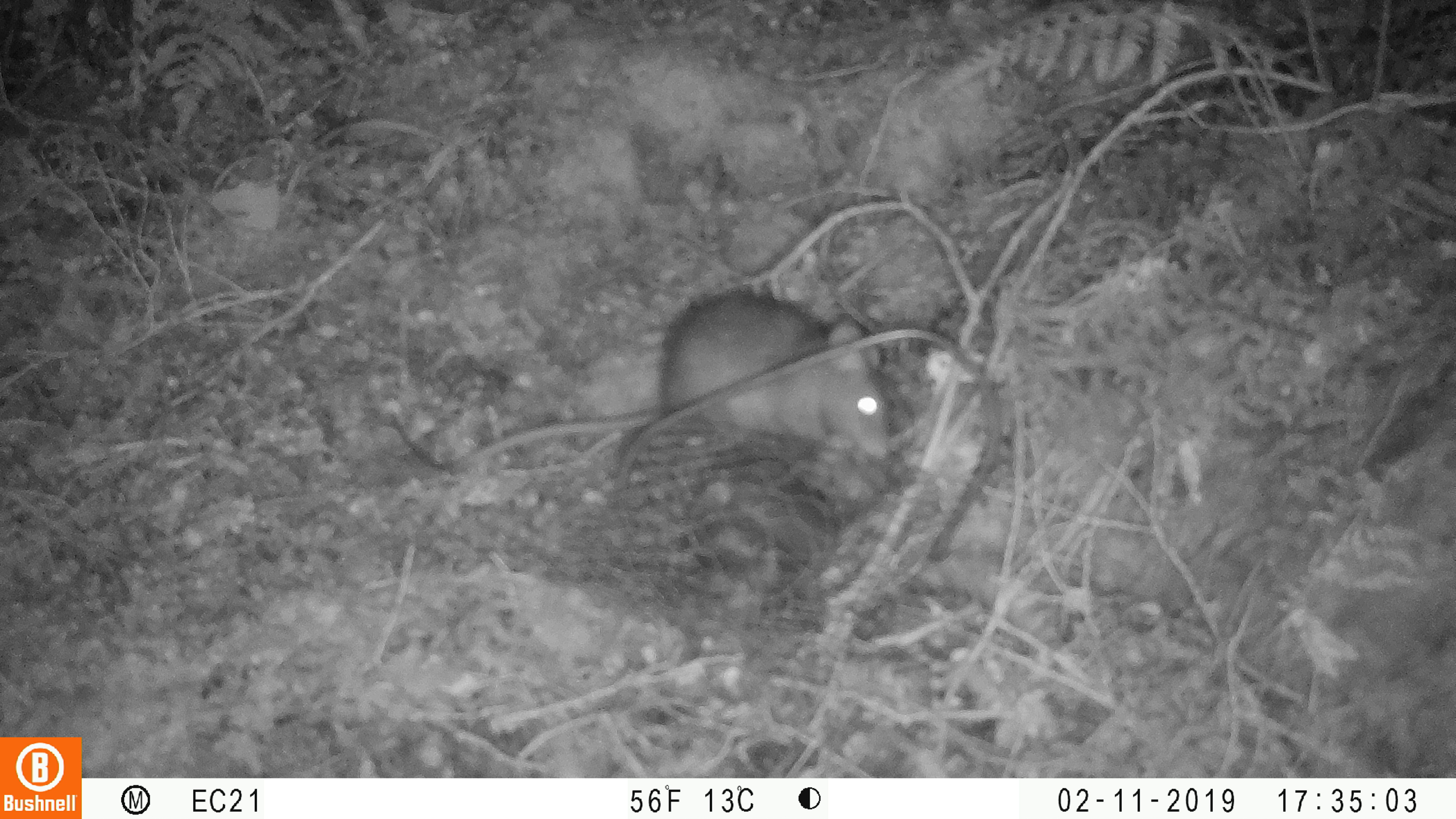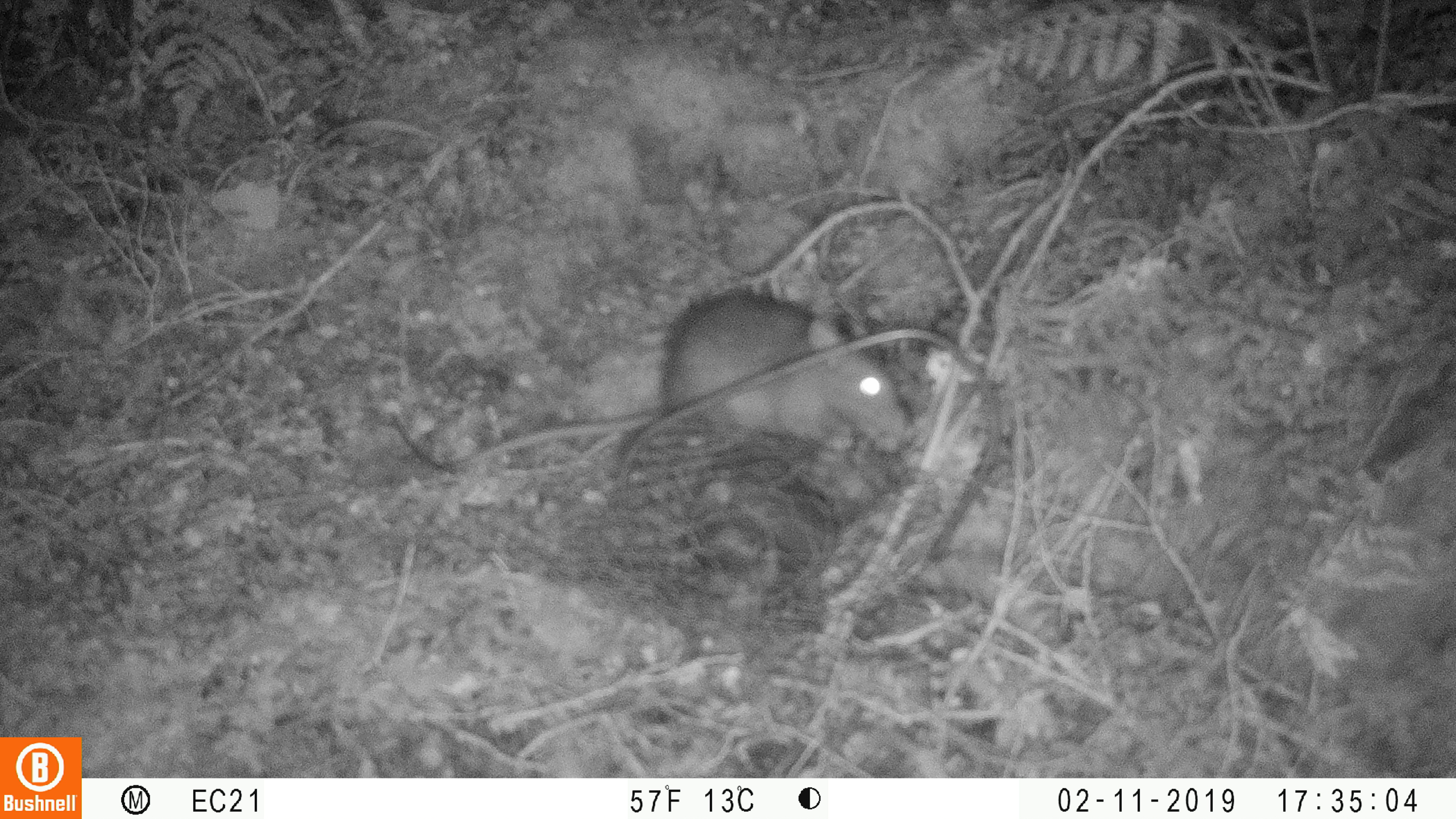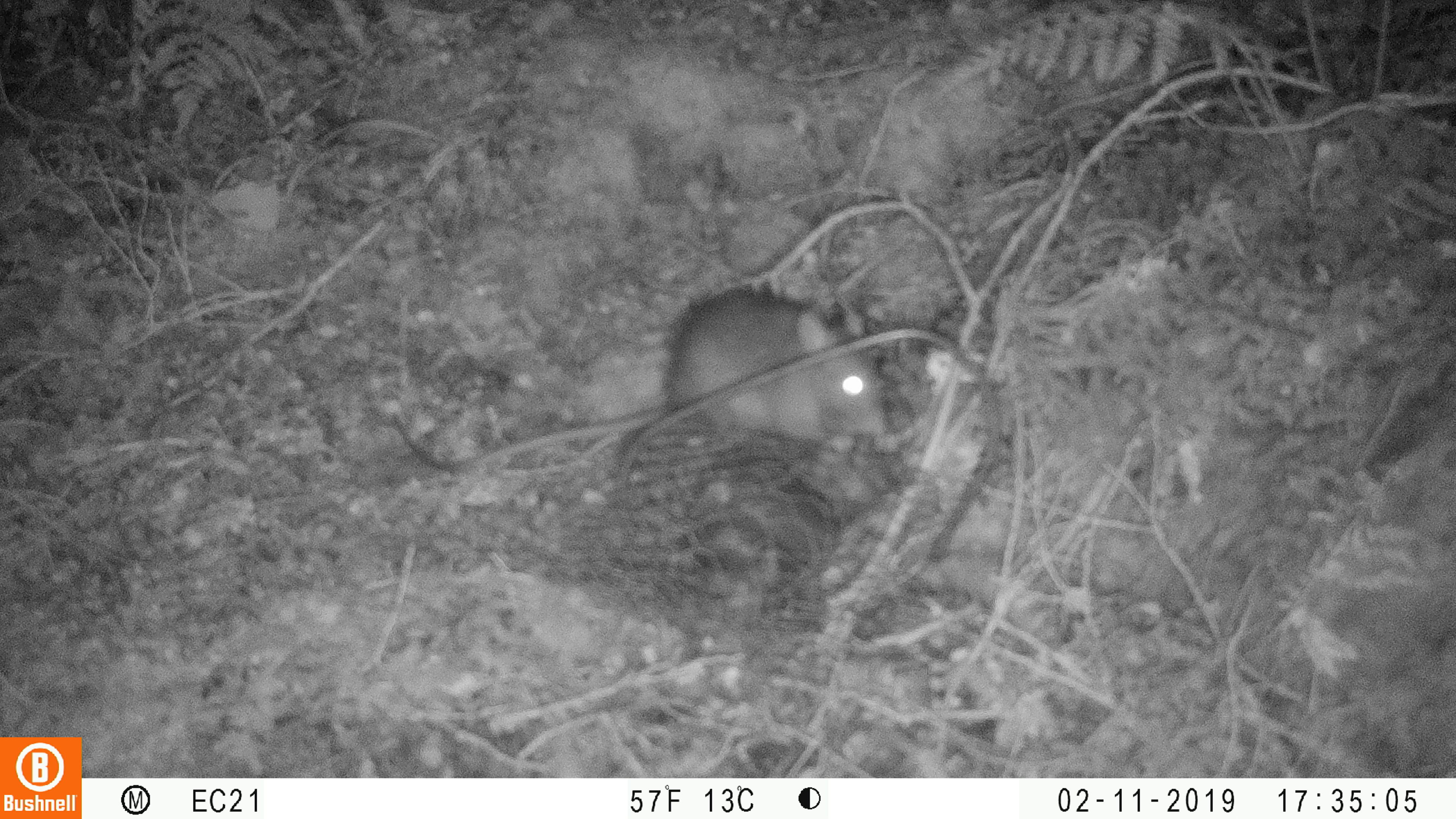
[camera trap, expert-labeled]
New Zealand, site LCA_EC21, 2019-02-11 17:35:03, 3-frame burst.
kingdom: Animalia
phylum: Chordata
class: Mammalia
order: Rodentia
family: Muridae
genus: Rattus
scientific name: Rattus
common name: rat